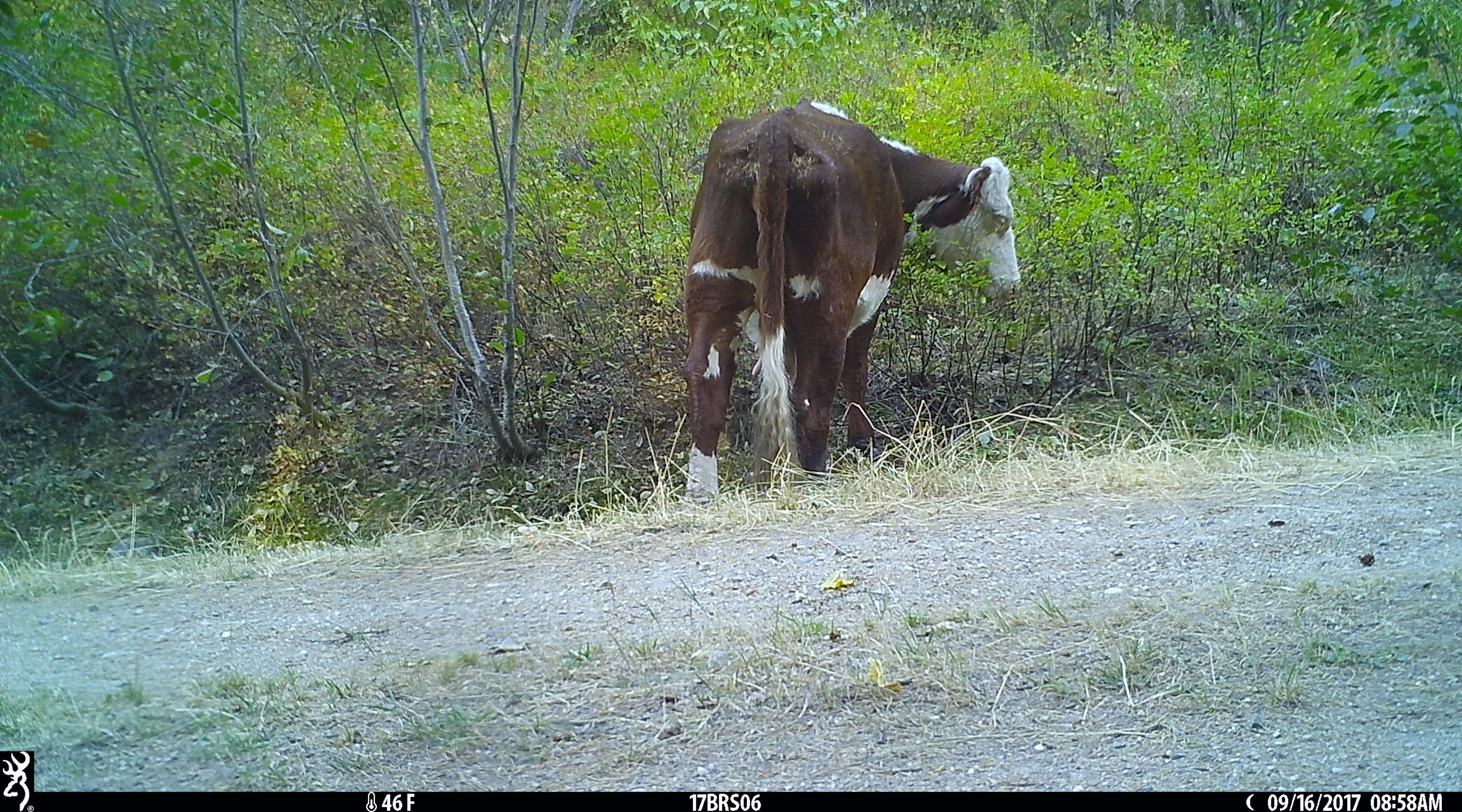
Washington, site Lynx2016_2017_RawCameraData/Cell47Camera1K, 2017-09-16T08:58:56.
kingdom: Animalia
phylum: Chordata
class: Mammalia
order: Artiodactyla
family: Bovidae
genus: Bos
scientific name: Bos taurus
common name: domestic cattle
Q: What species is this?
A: Domestic cattle (Bos taurus).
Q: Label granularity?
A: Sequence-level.